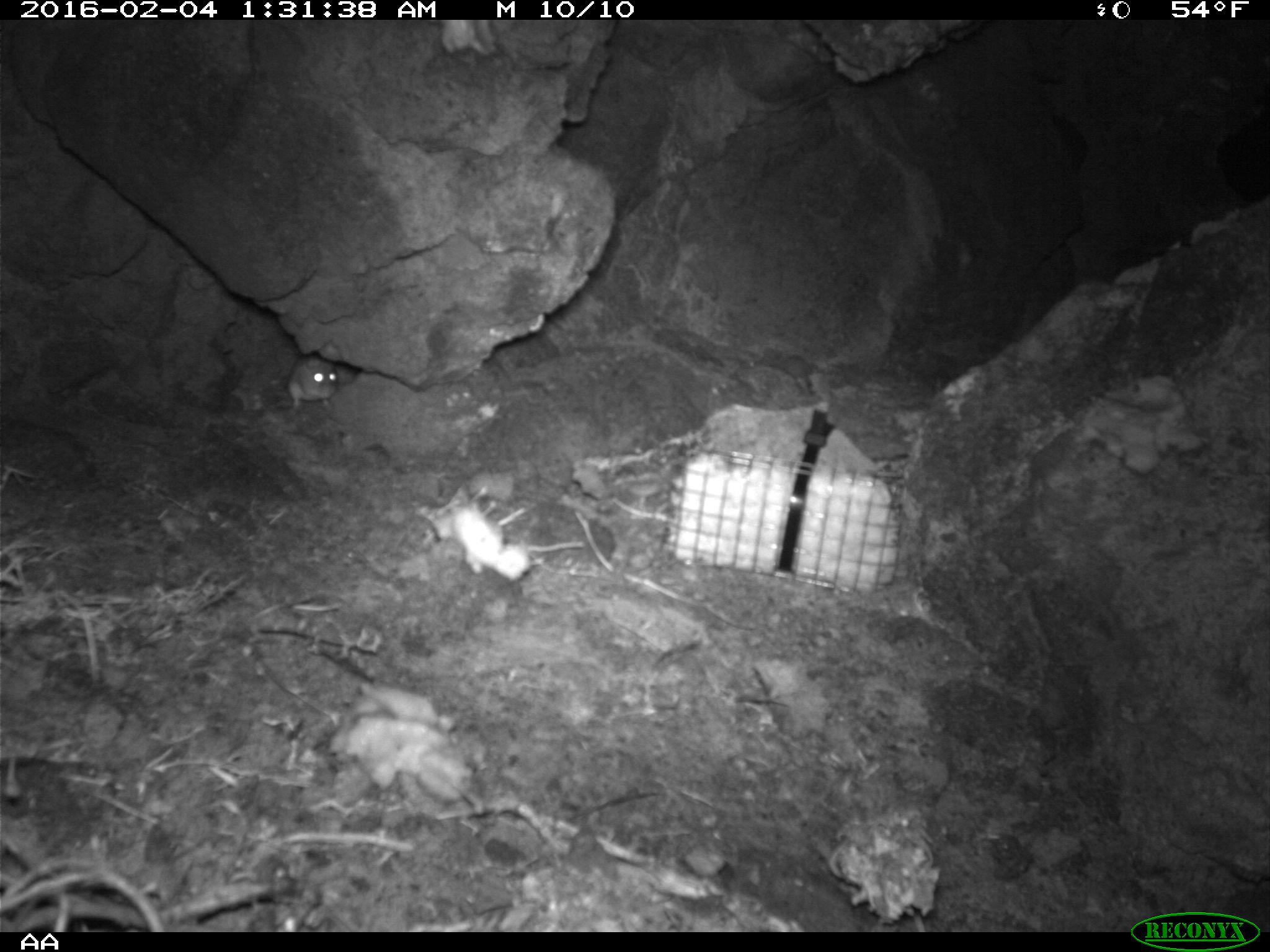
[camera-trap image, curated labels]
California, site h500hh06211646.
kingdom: Animalia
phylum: Chordata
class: Mammalia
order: Rodentia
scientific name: Rodentia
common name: rodent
Rodent (Rodentia).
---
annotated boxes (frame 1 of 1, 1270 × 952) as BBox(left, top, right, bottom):
rodent: BBox(289, 353, 343, 413)